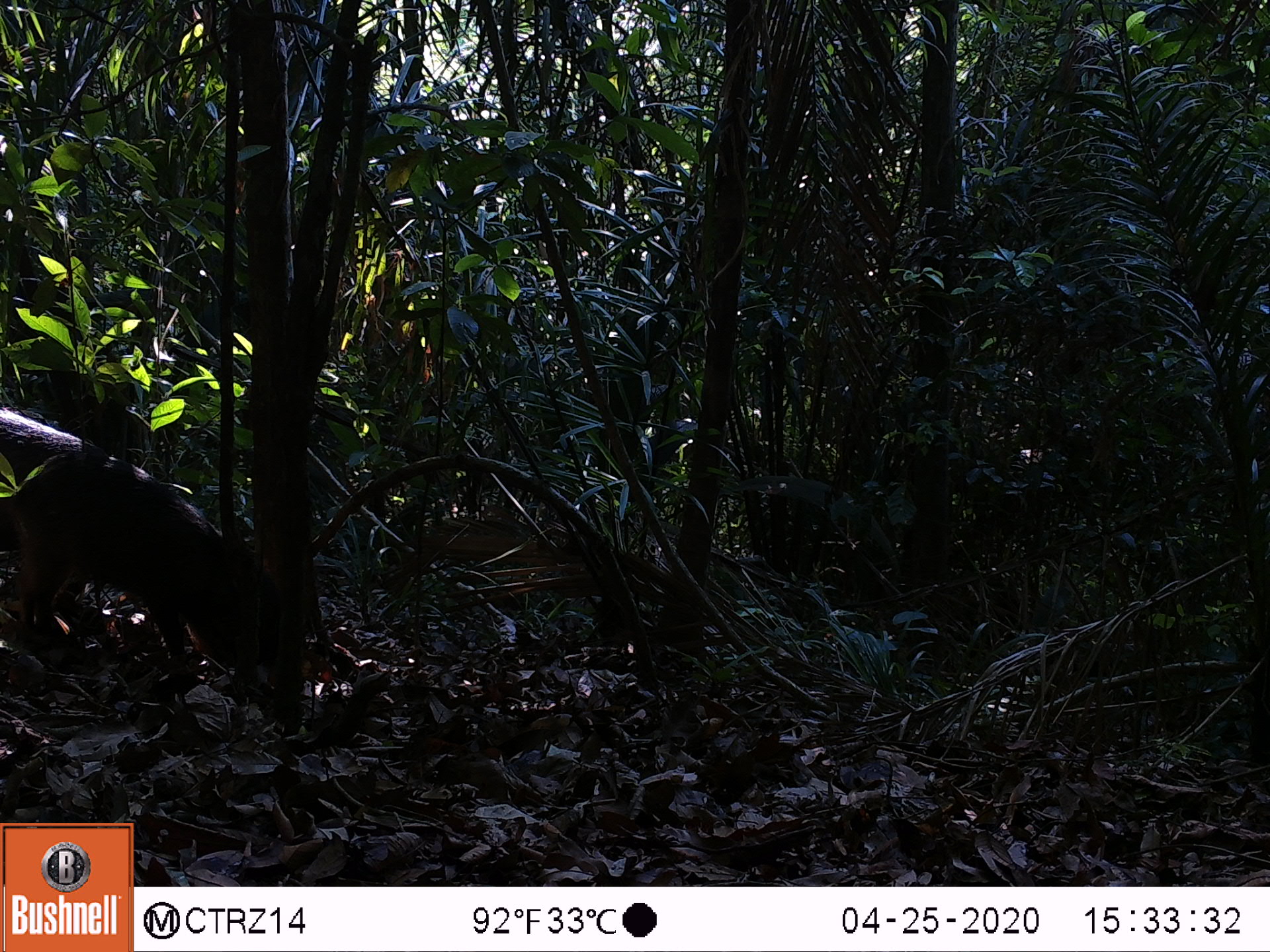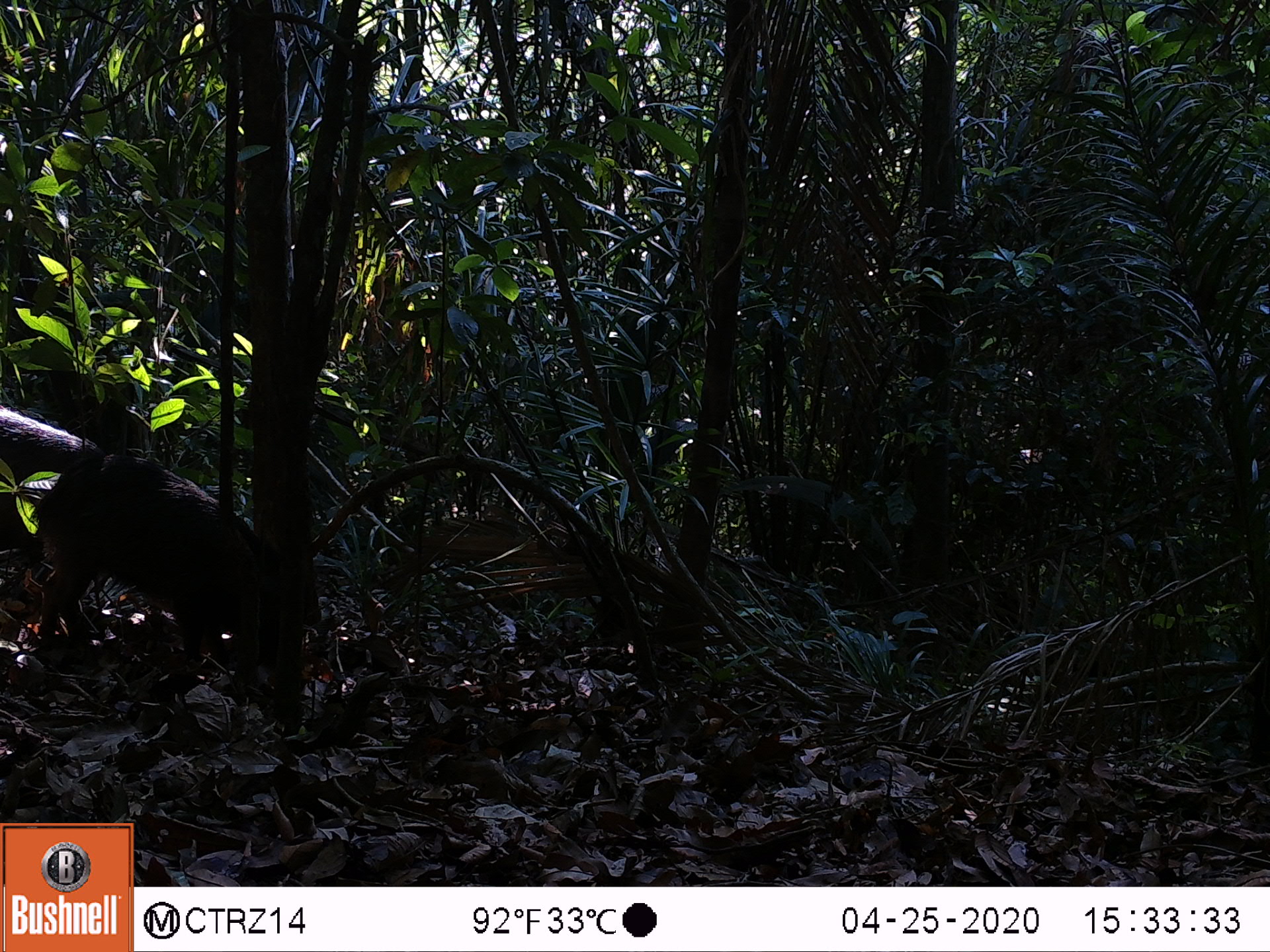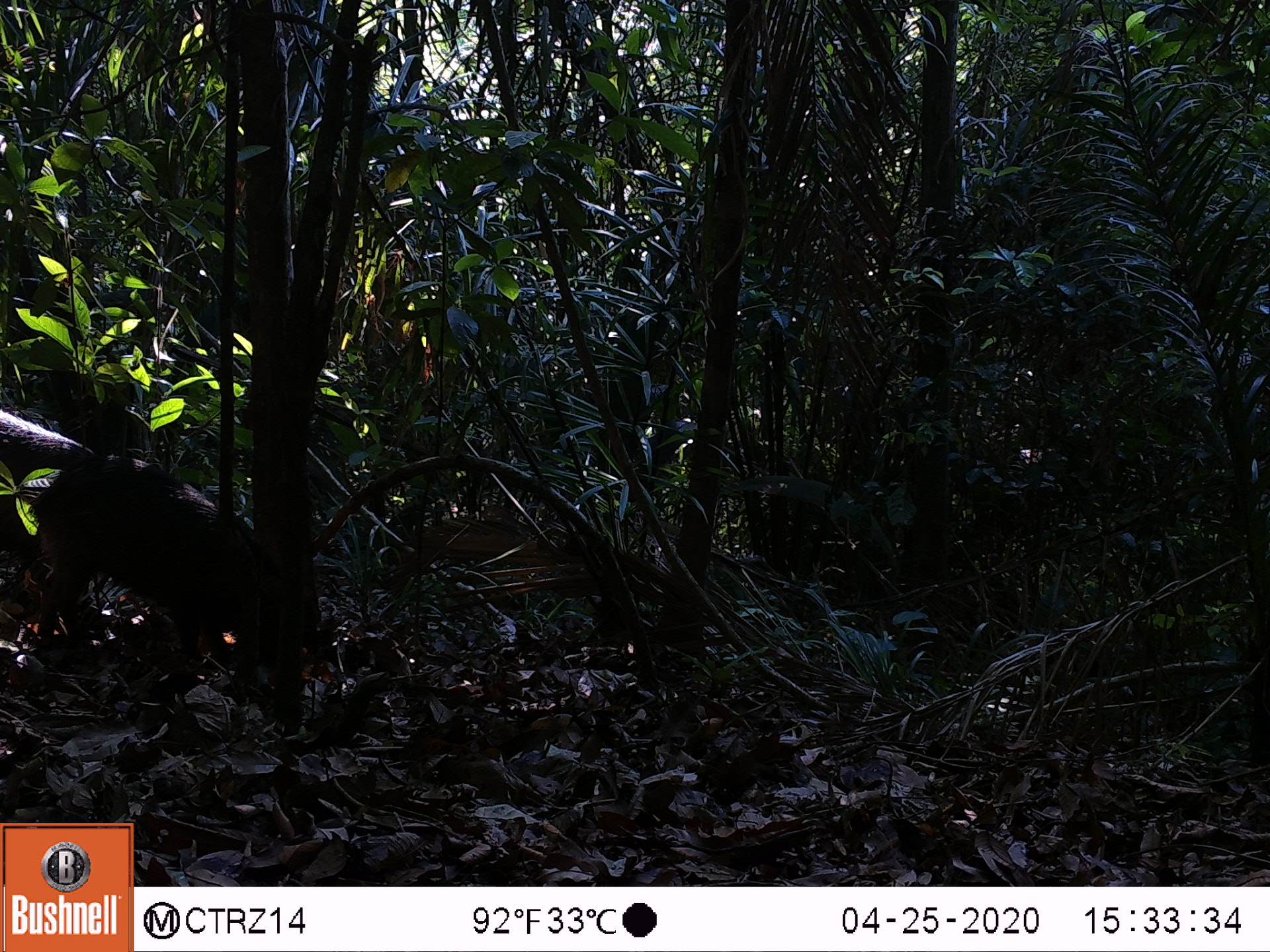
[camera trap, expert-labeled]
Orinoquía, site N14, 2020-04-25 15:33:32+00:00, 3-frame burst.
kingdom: Animalia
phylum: Chordata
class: Mammalia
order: Artiodactyla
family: Tayassuidae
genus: Tayassu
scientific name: Tayassu pecari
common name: white-lipped peccary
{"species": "white-lipped peccary (Tayassu pecari)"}